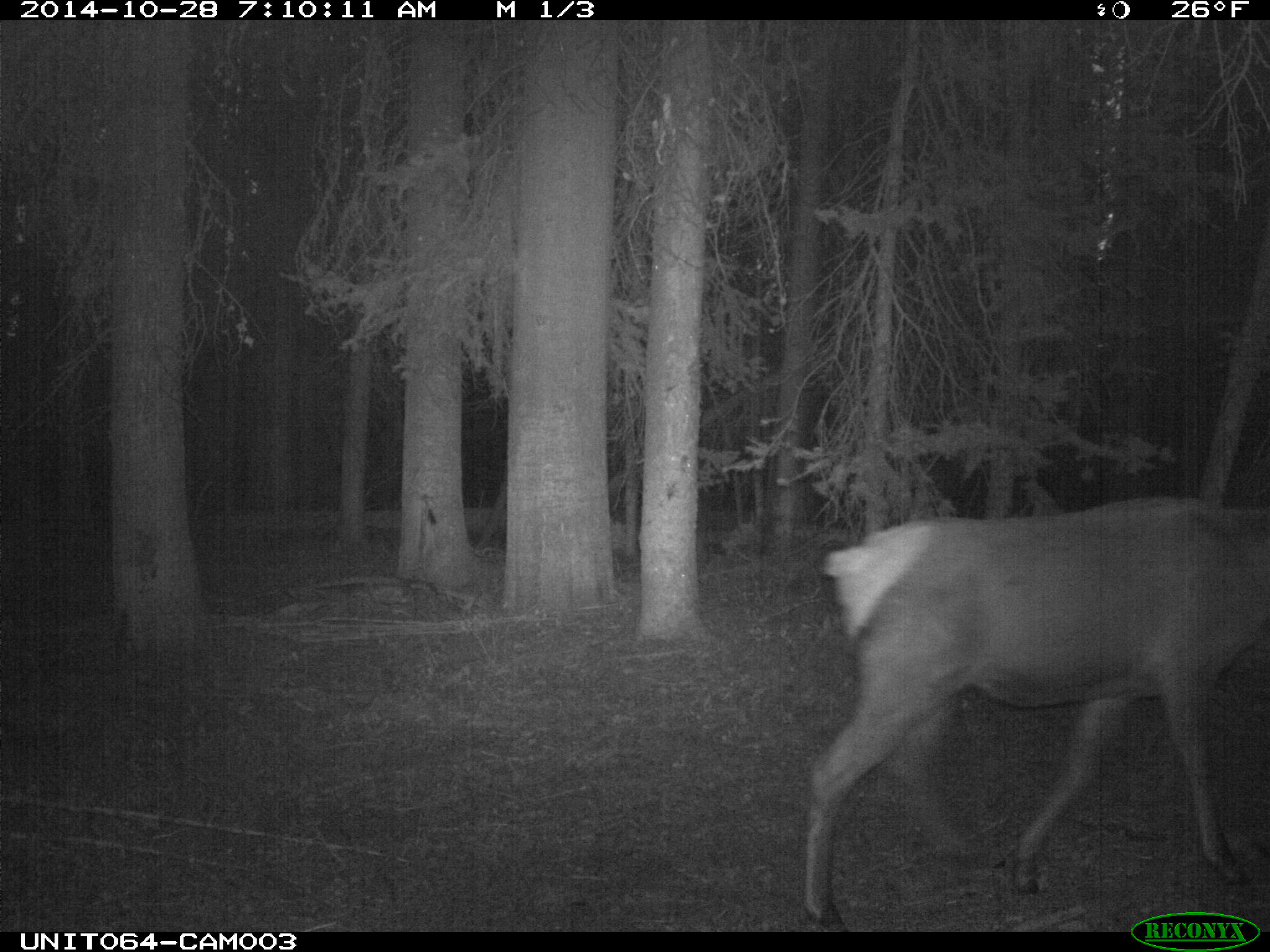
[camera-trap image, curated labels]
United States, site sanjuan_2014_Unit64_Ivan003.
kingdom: Animalia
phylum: Chordata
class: Mammalia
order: Artiodactyla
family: Cervidae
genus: Cervus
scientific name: Cervus elaphus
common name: red deer